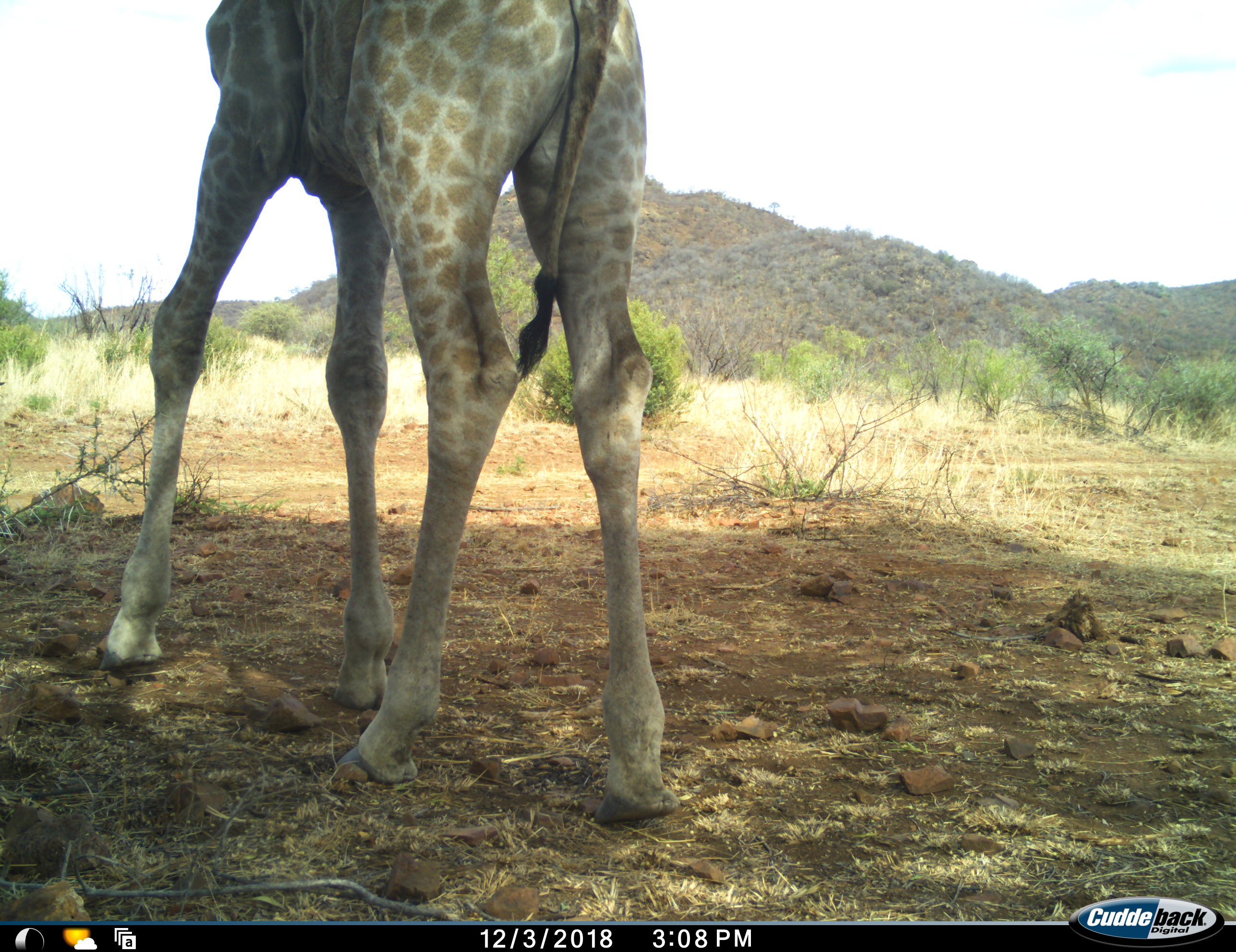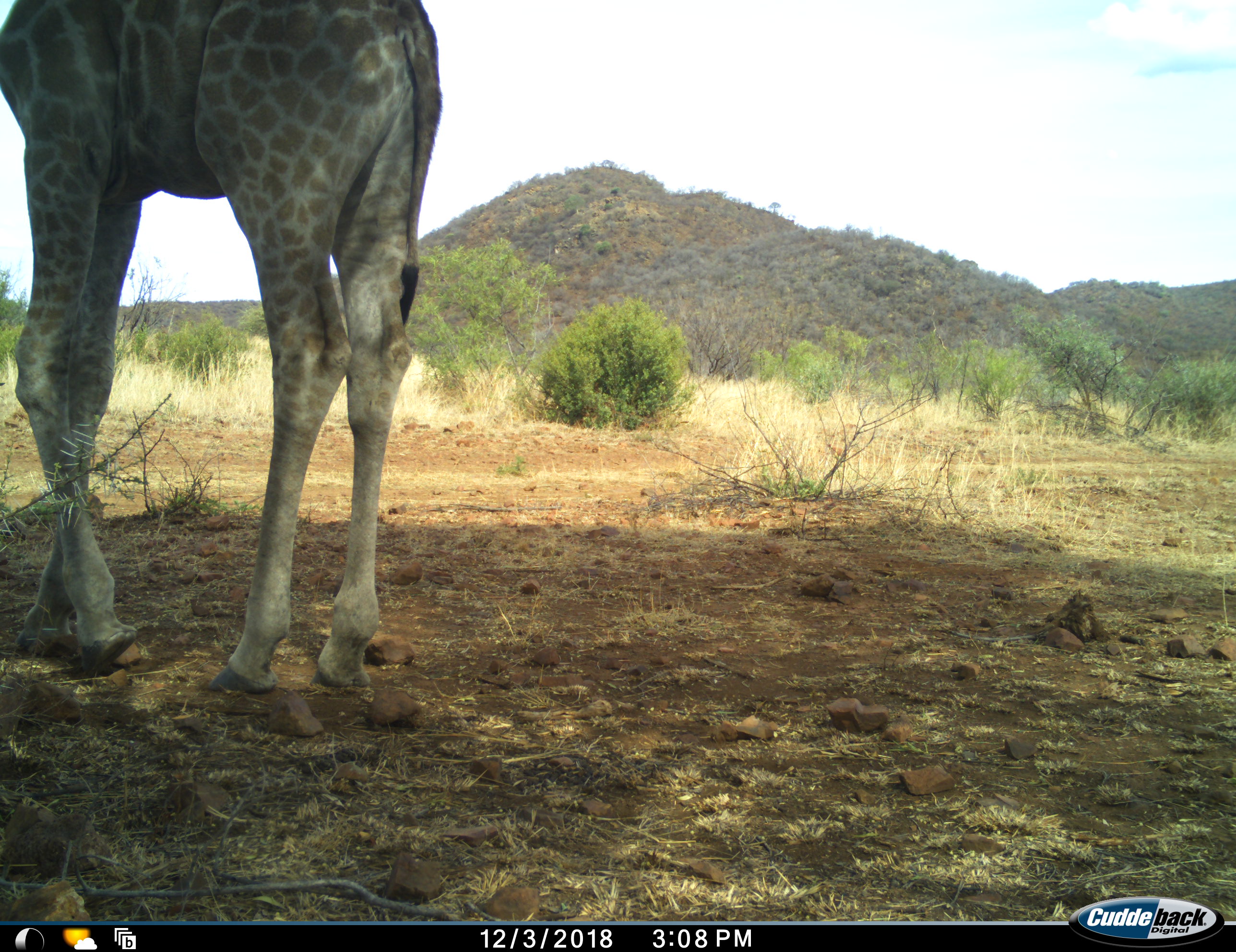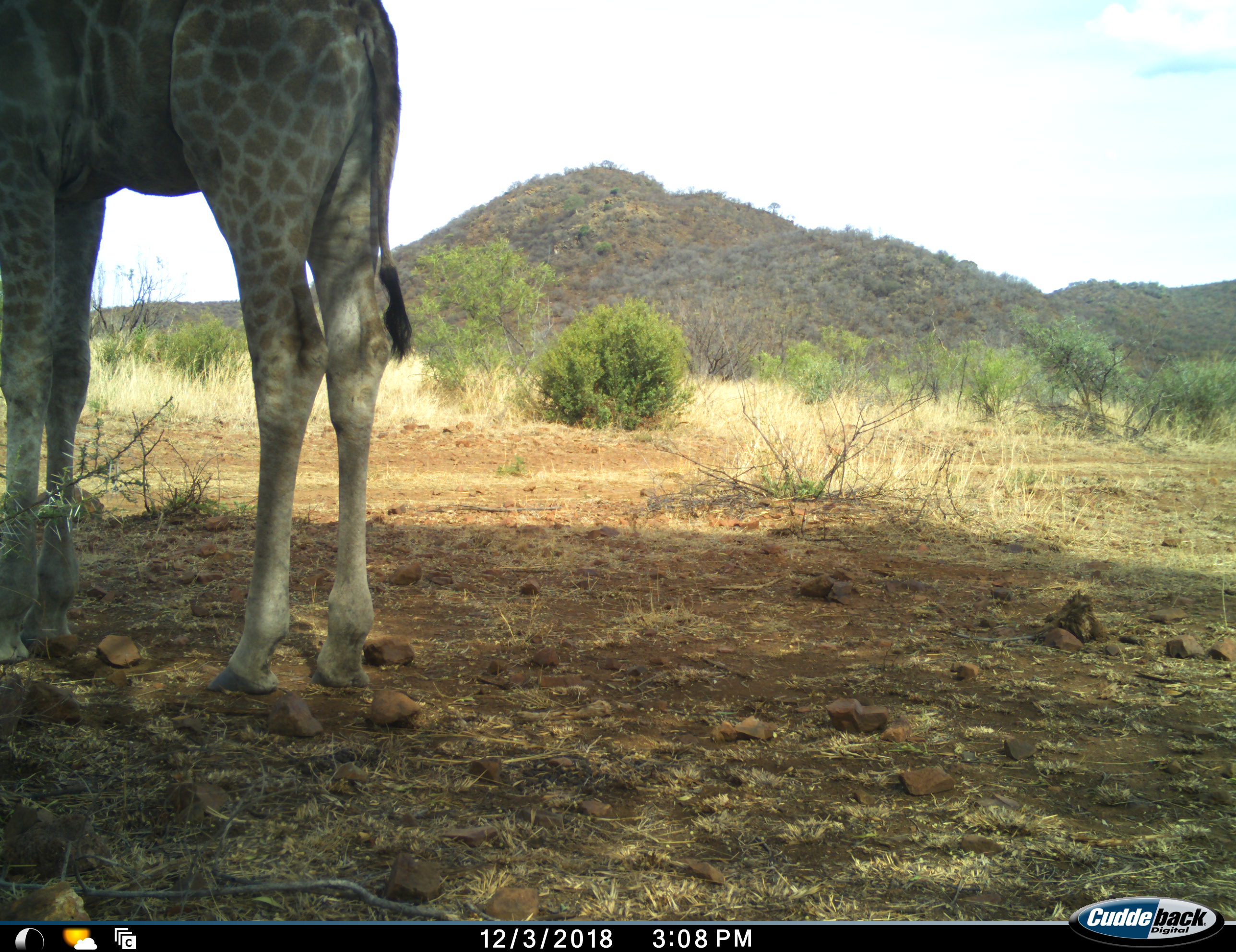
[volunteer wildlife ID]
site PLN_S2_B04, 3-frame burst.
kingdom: Animalia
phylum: Chordata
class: Mammalia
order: Artiodactyla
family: Giraffidae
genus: Giraffa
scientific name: Giraffa camelopardalis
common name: giraffe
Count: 1.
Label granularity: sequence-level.